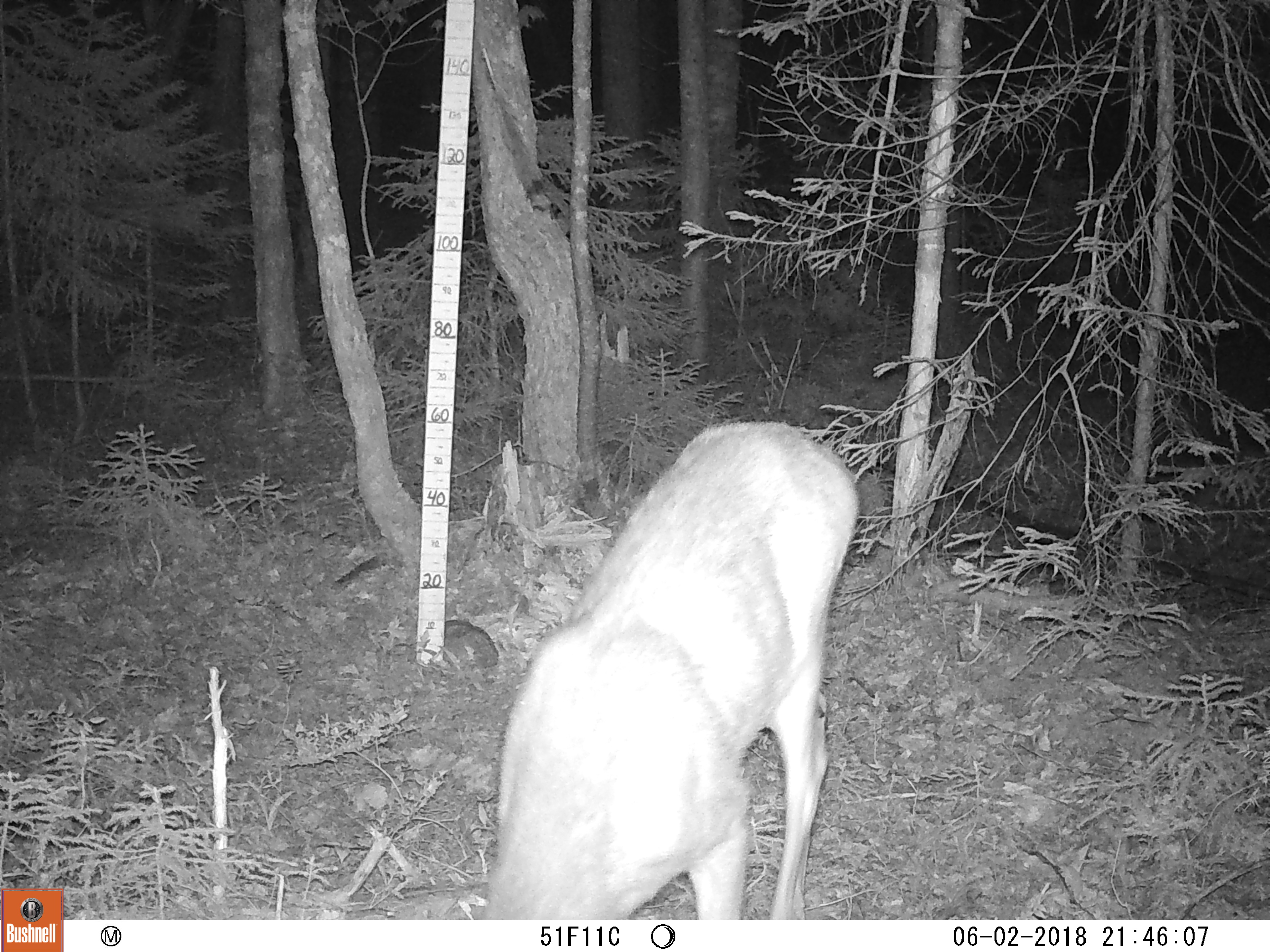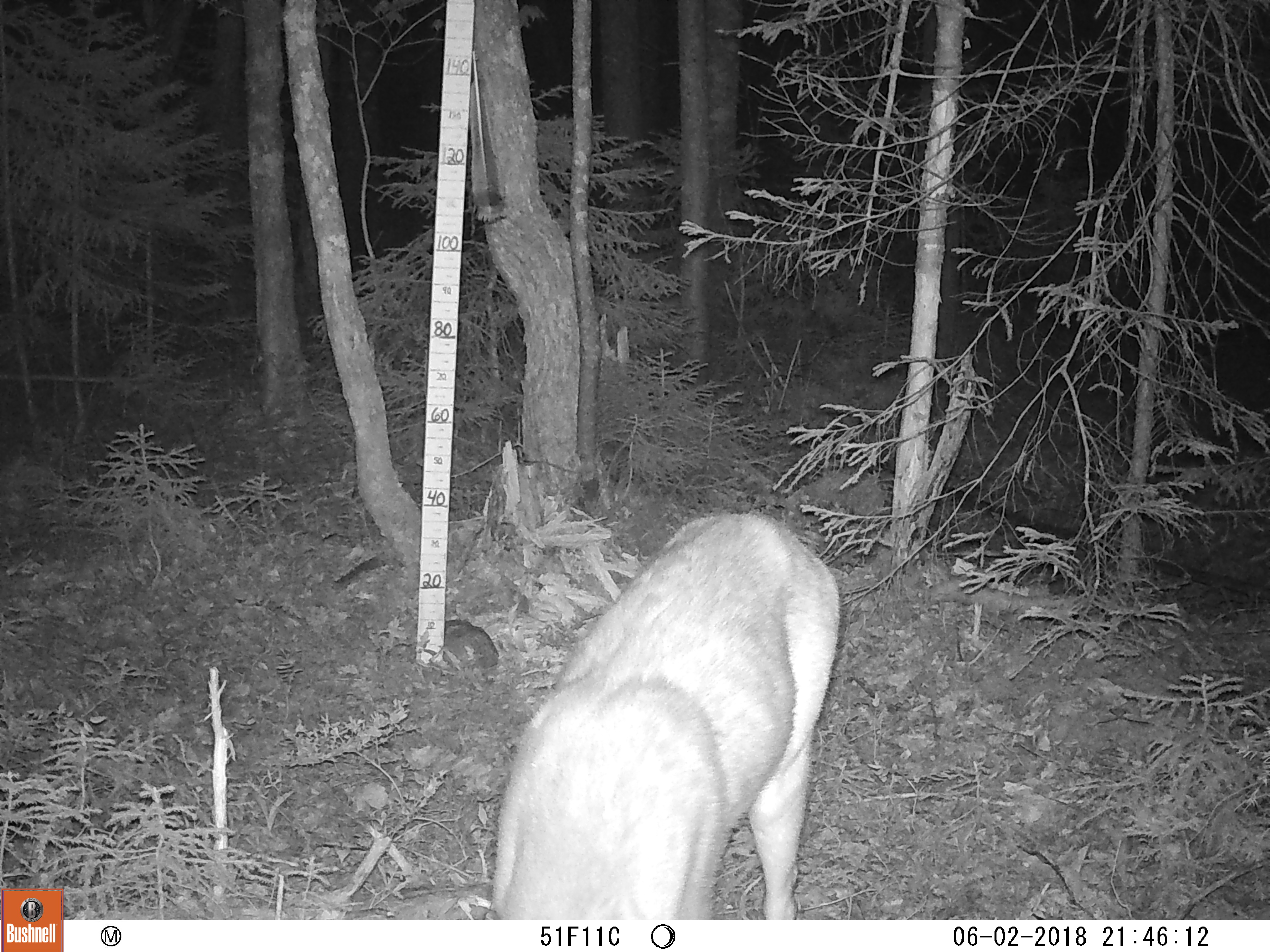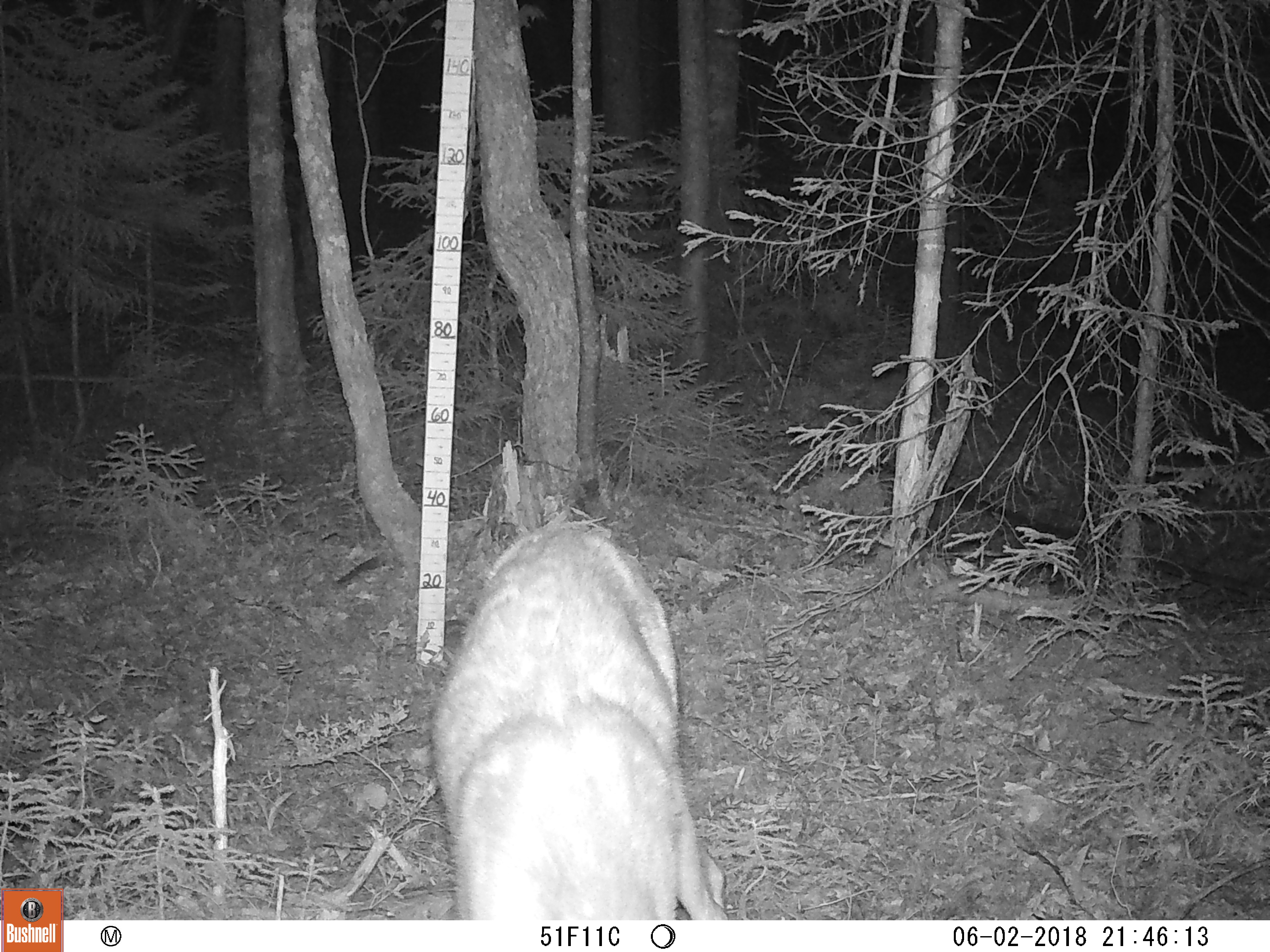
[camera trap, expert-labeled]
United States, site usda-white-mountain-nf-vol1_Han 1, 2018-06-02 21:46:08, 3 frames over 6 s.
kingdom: Animalia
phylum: Chordata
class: Mammalia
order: Artiodactyla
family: Cervidae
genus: Odocoileus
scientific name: Odocoileus virginianus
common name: white-tailed deer